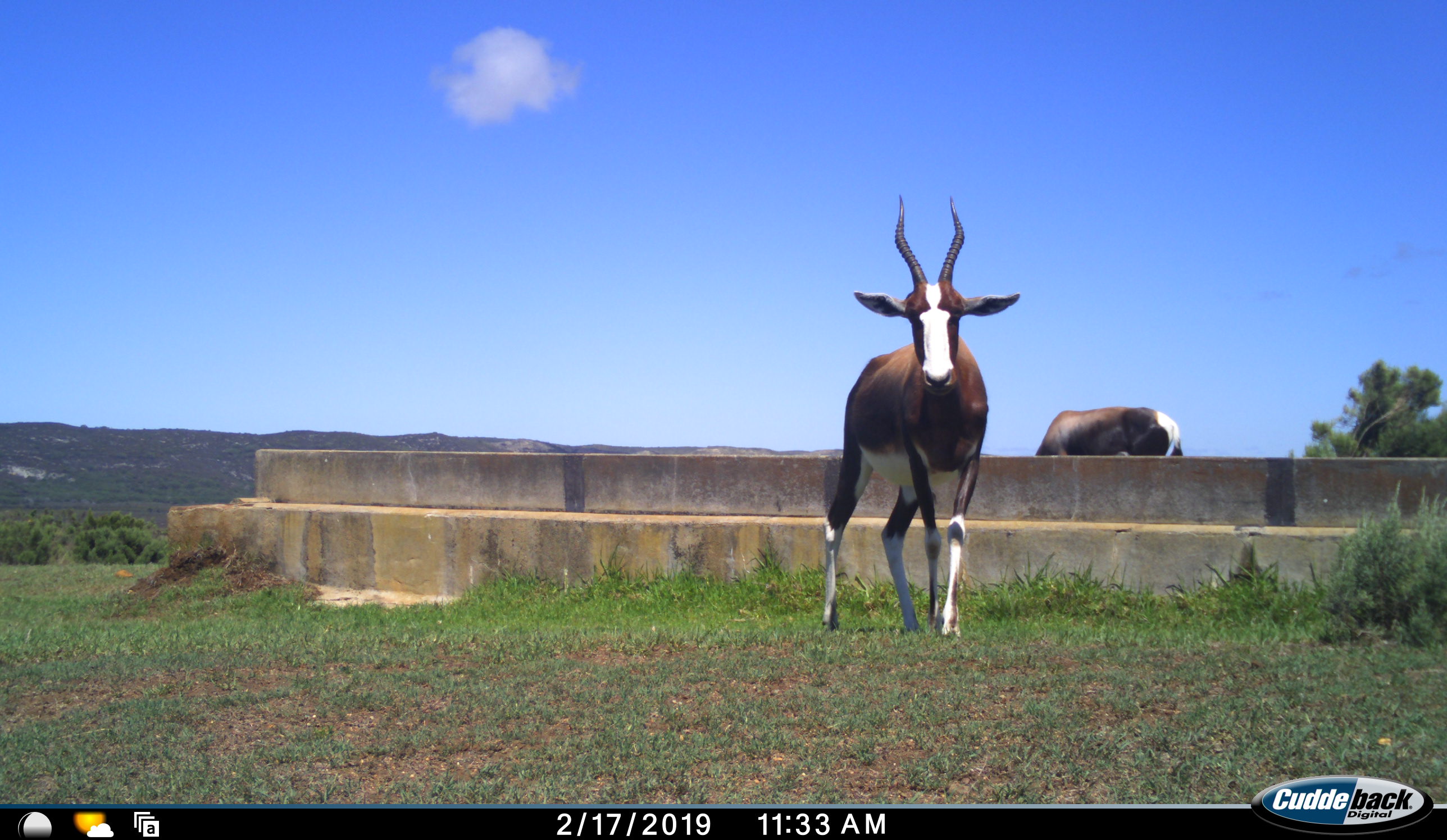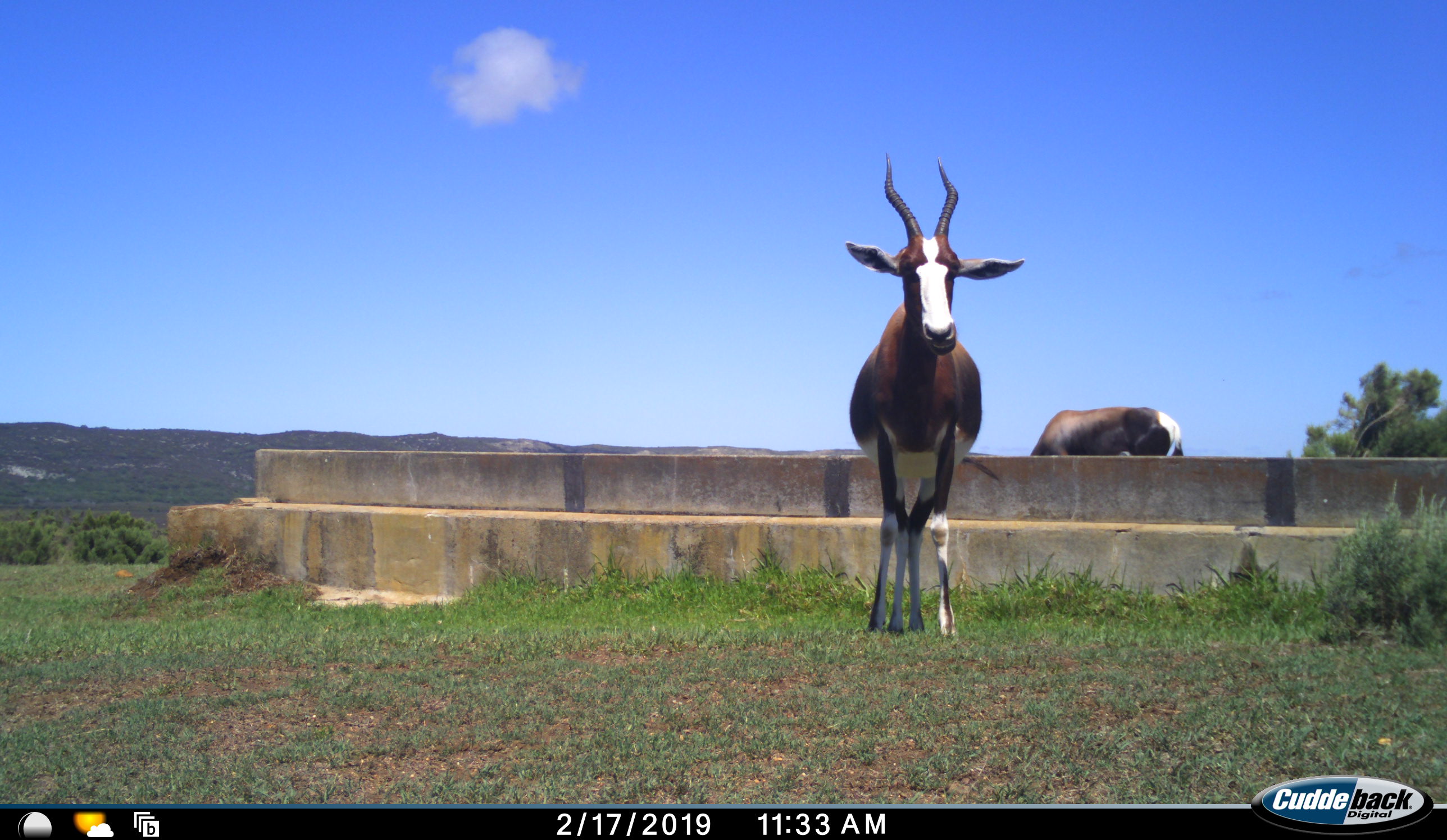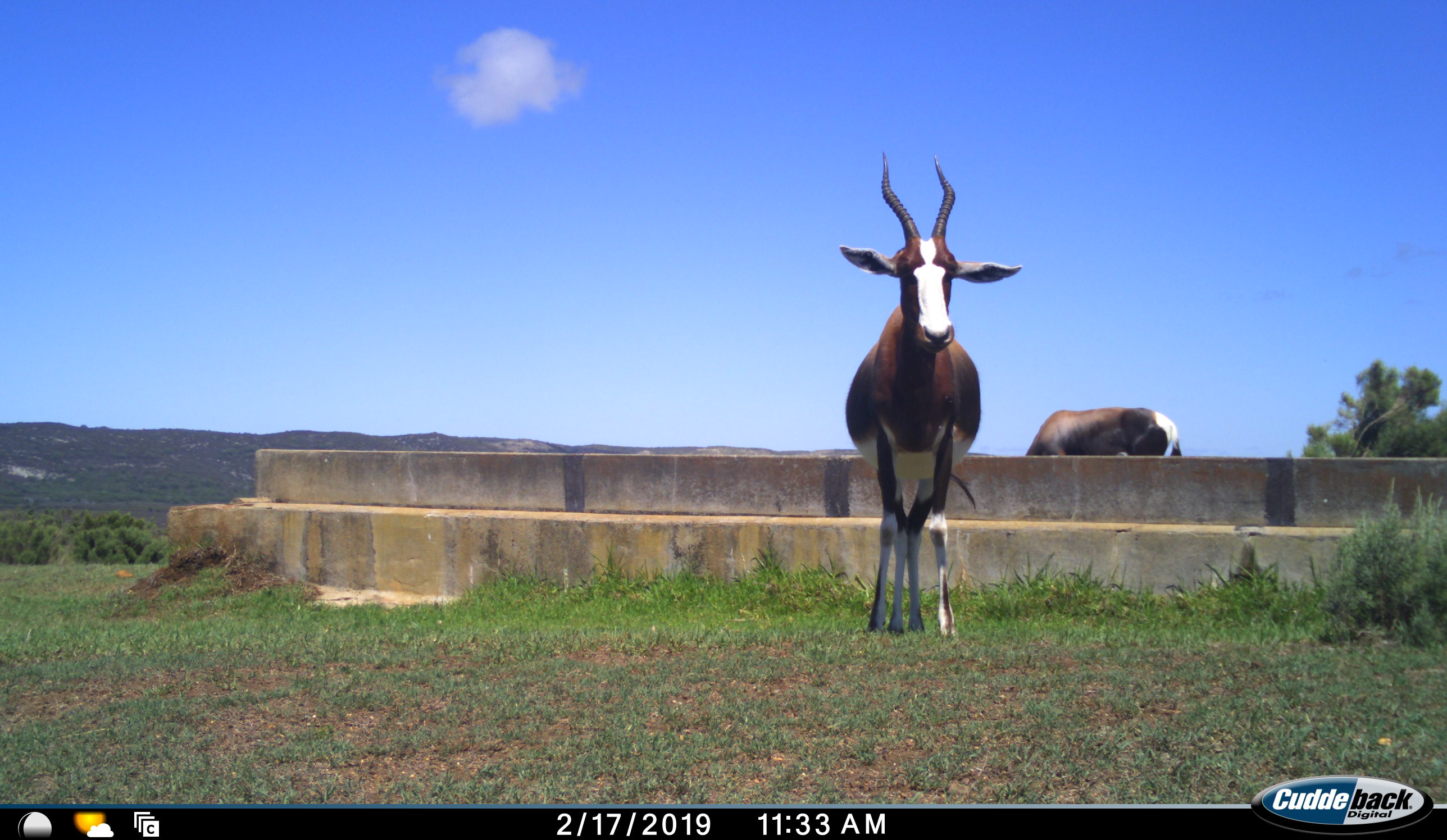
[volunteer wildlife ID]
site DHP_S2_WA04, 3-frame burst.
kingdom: Animalia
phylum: Chordata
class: Mammalia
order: Artiodactyla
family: Bovidae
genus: Damaliscus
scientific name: Damaliscus pygargus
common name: bontebok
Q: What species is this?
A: Bontebok (Damaliscus pygargus).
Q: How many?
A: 2.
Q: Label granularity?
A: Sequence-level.